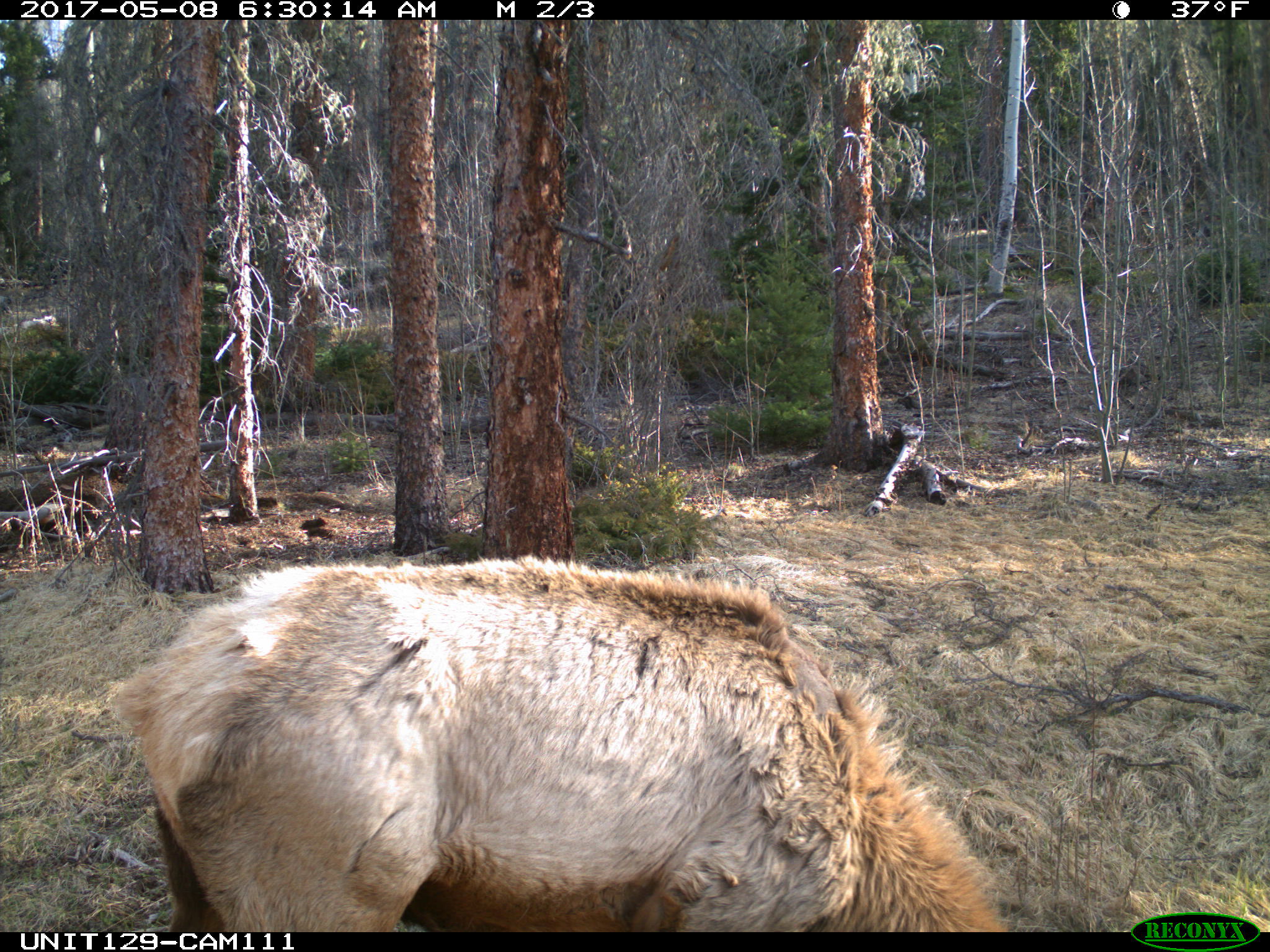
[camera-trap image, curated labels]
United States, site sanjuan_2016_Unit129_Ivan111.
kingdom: Animalia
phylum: Chordata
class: Mammalia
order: Artiodactyla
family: Cervidae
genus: Cervus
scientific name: Cervus elaphus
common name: red deer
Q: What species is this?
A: Cervus elaphus (red deer).